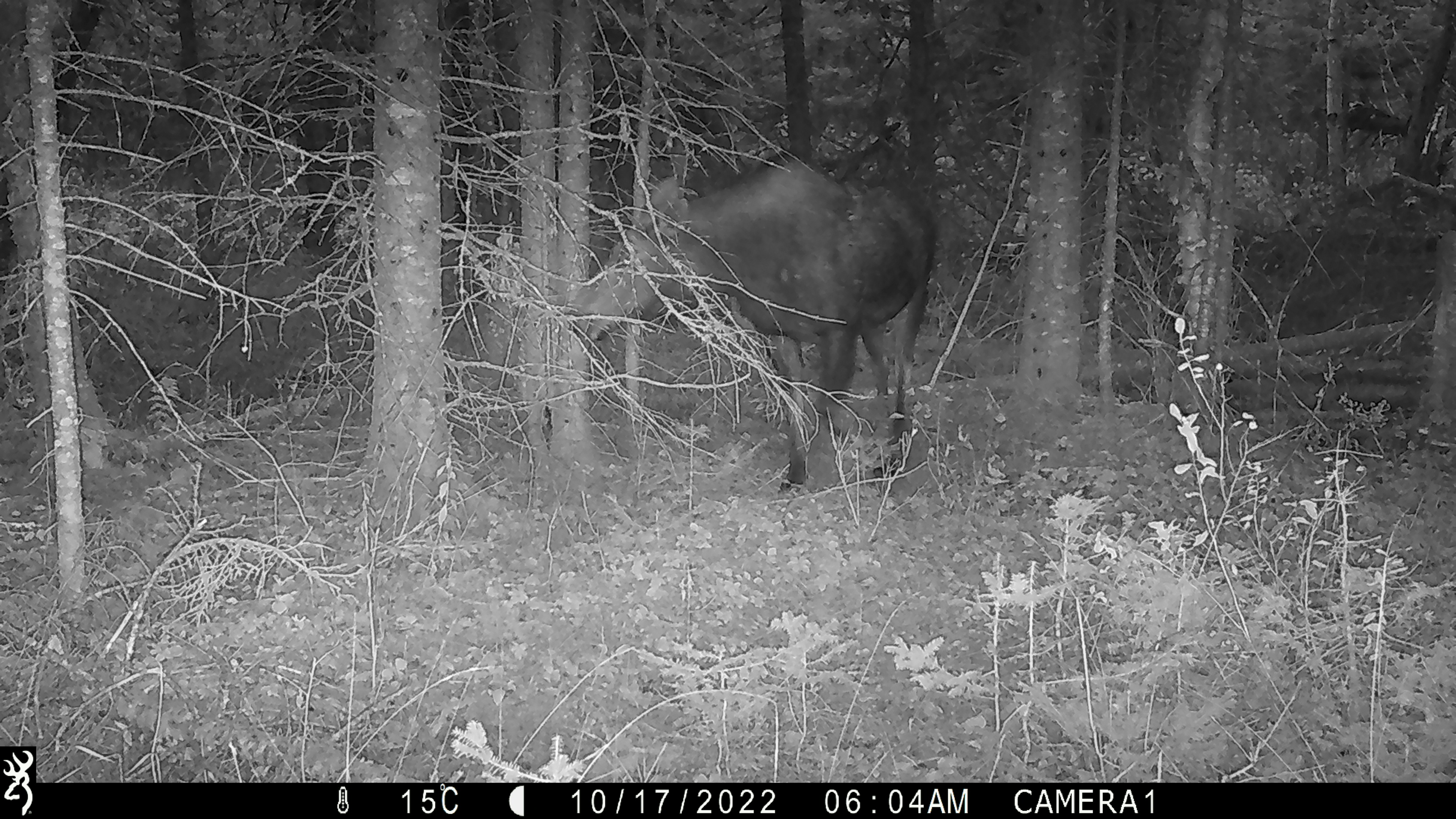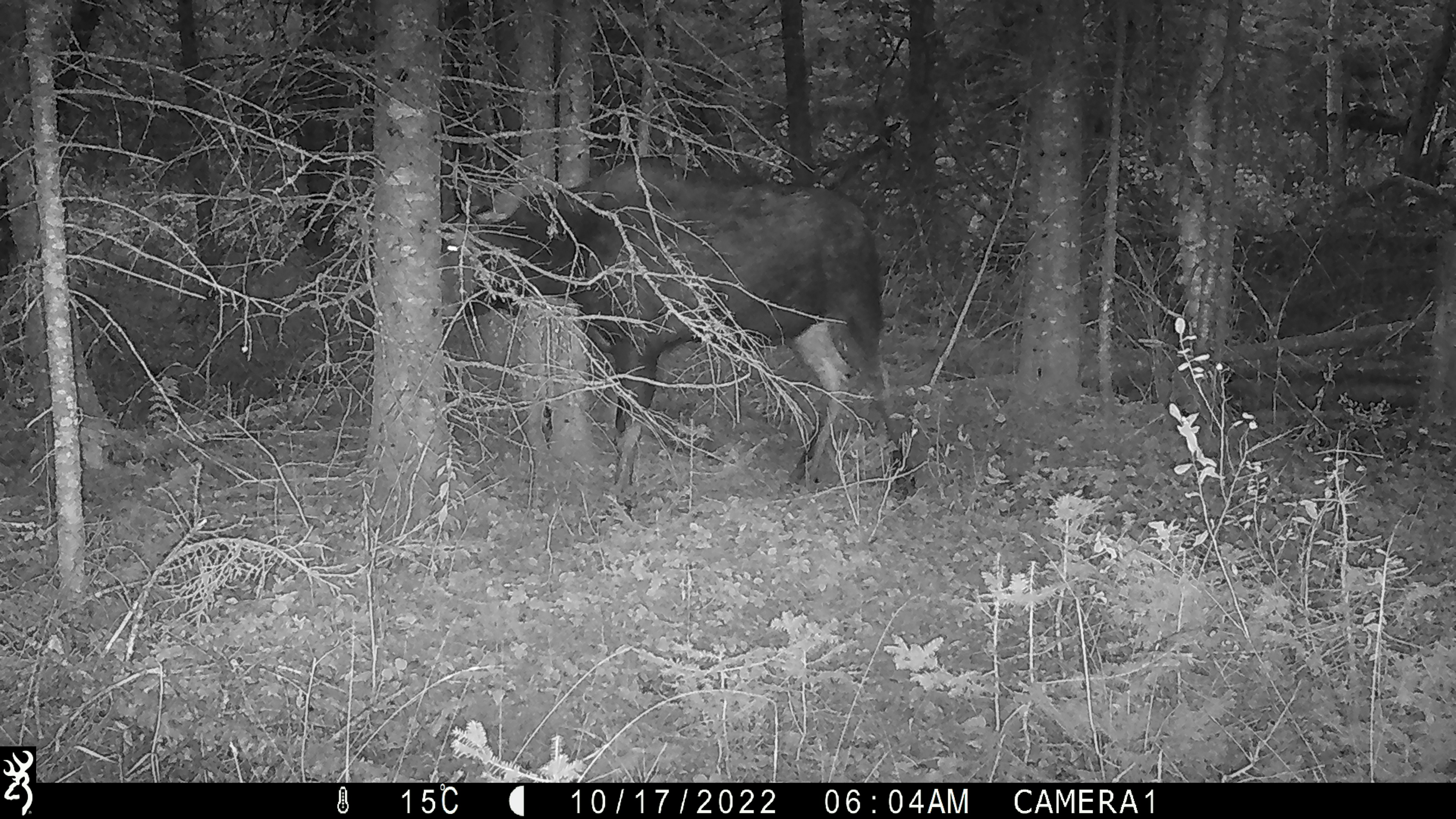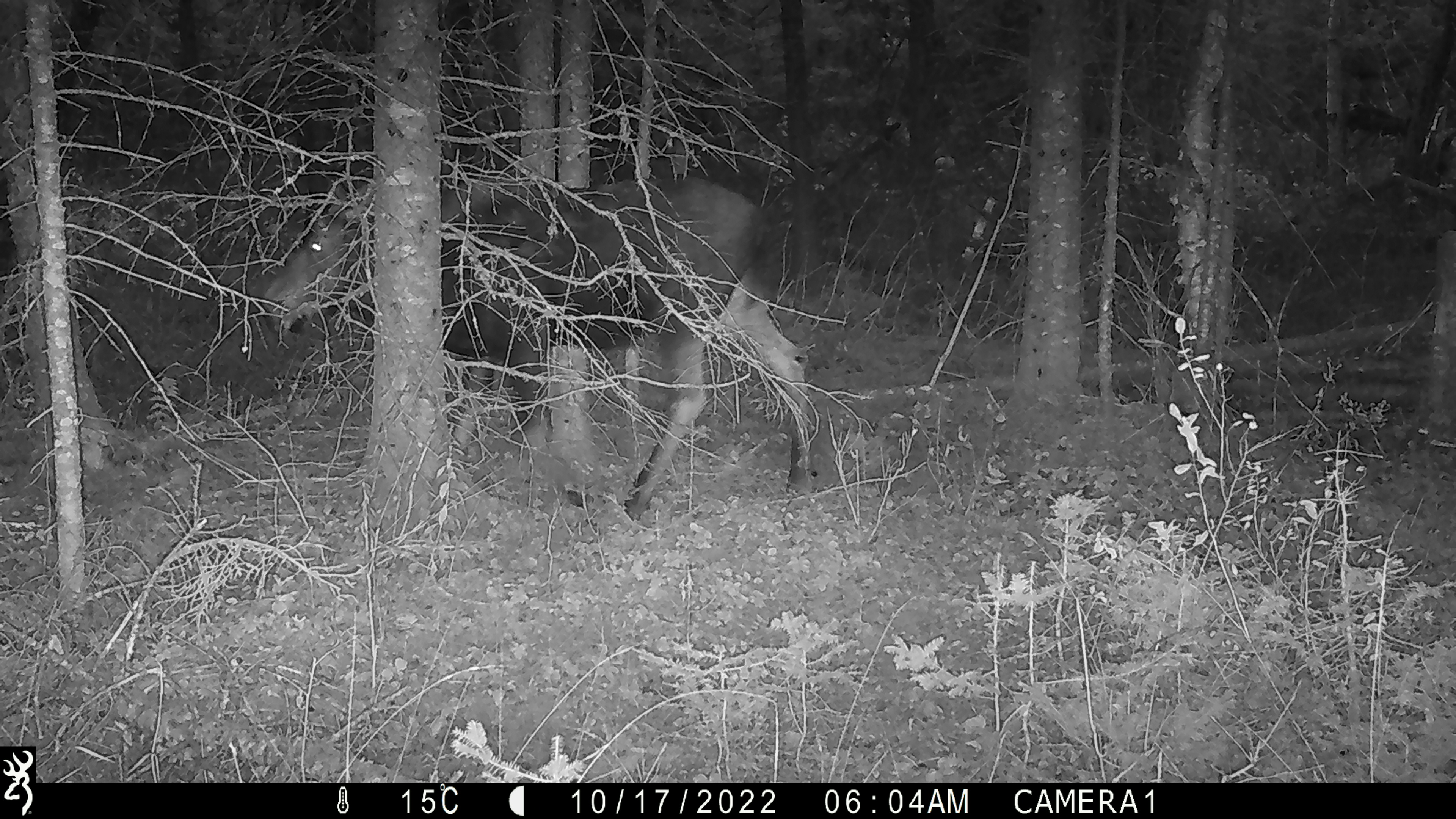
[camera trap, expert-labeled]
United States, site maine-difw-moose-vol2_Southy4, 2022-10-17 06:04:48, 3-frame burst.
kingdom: Animalia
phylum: Chordata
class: Mammalia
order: Artiodactyla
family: Cervidae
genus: Alces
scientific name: Alces alces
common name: moose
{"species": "moose (Alces alces)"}